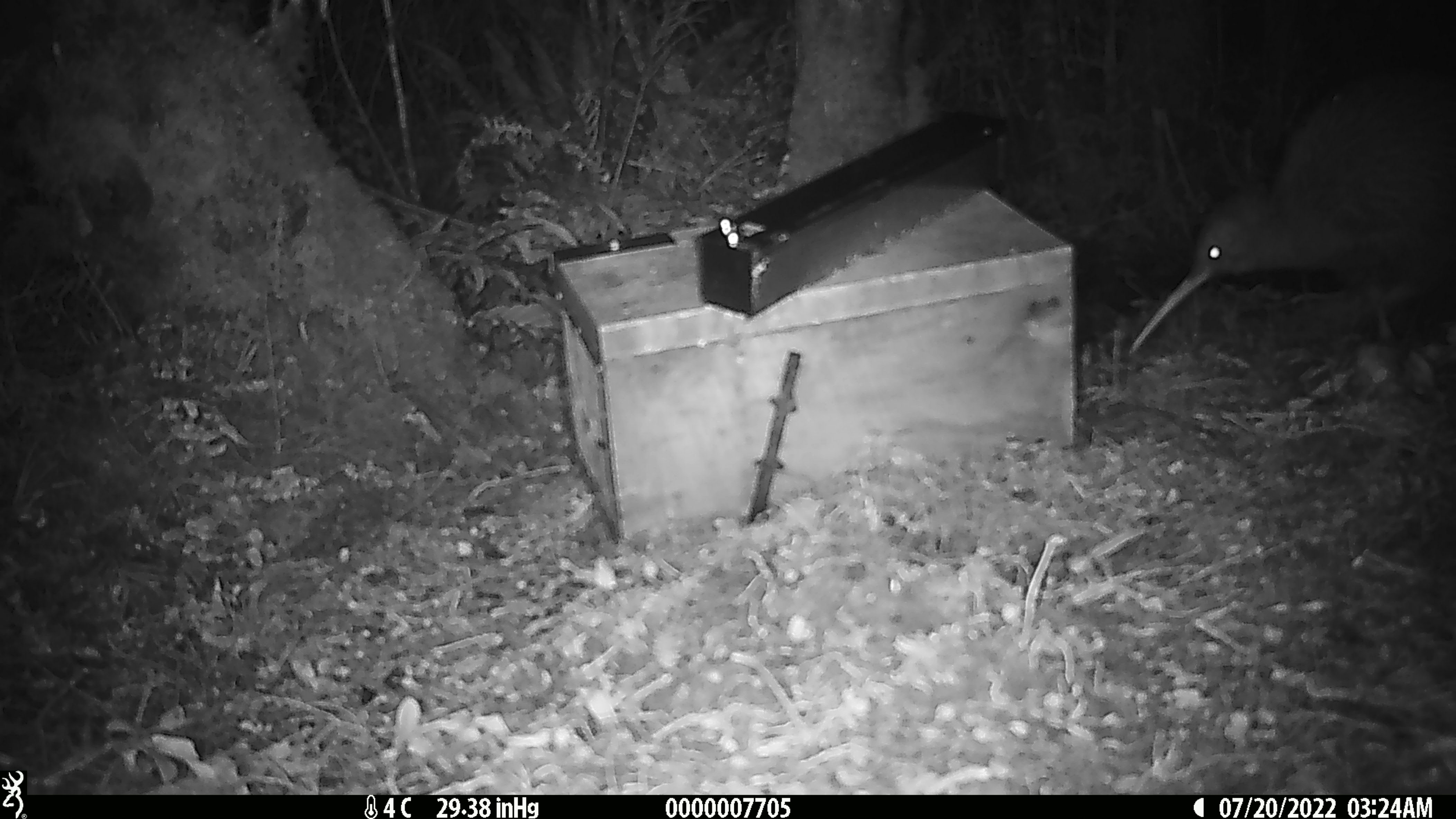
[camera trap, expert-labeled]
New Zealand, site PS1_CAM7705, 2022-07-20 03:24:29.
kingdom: Animalia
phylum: Chordata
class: Aves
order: Apterygiformes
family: Apterygidae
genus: Apteryx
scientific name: Apteryx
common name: kiwi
Kiwi (Apteryx).